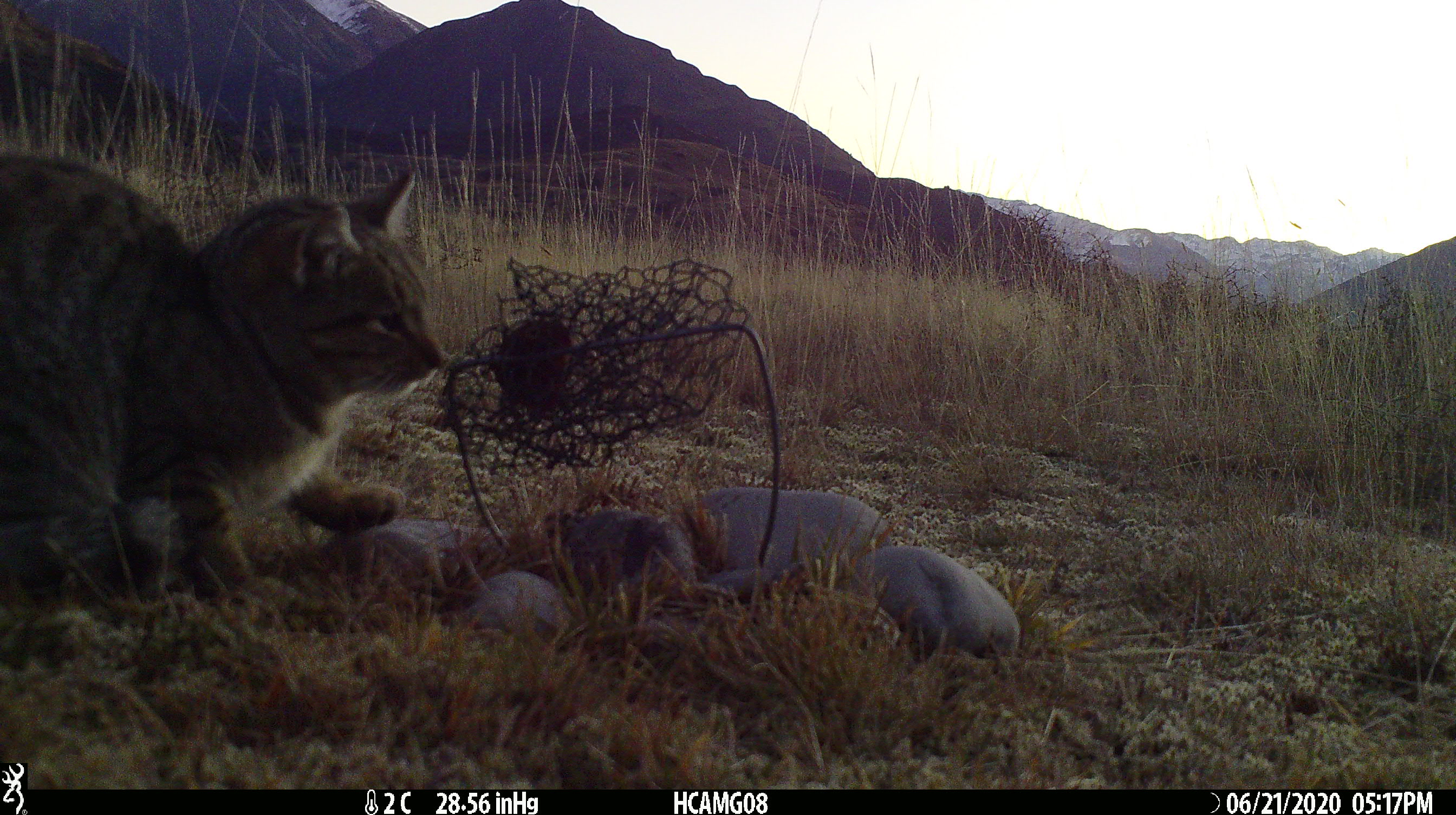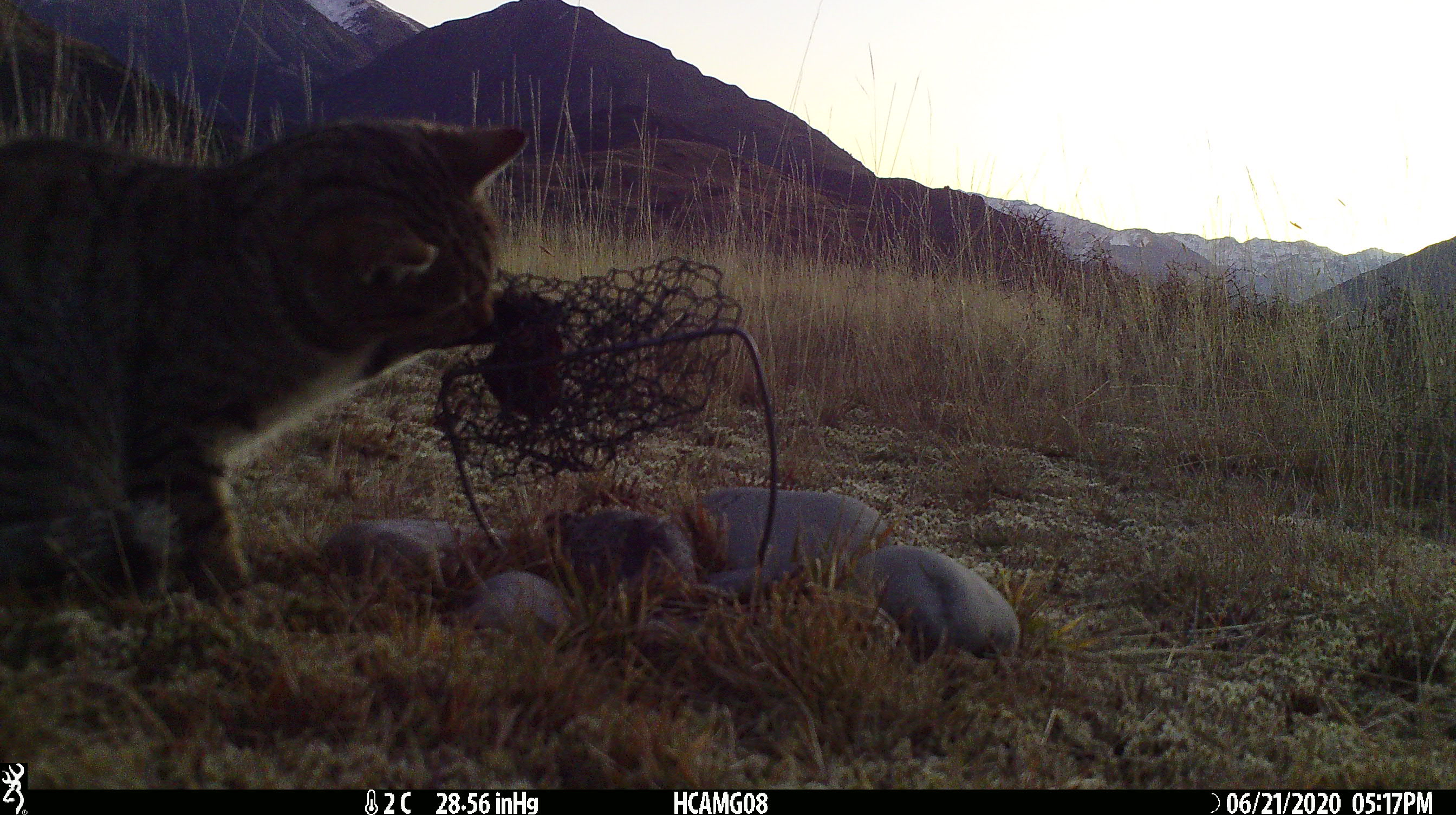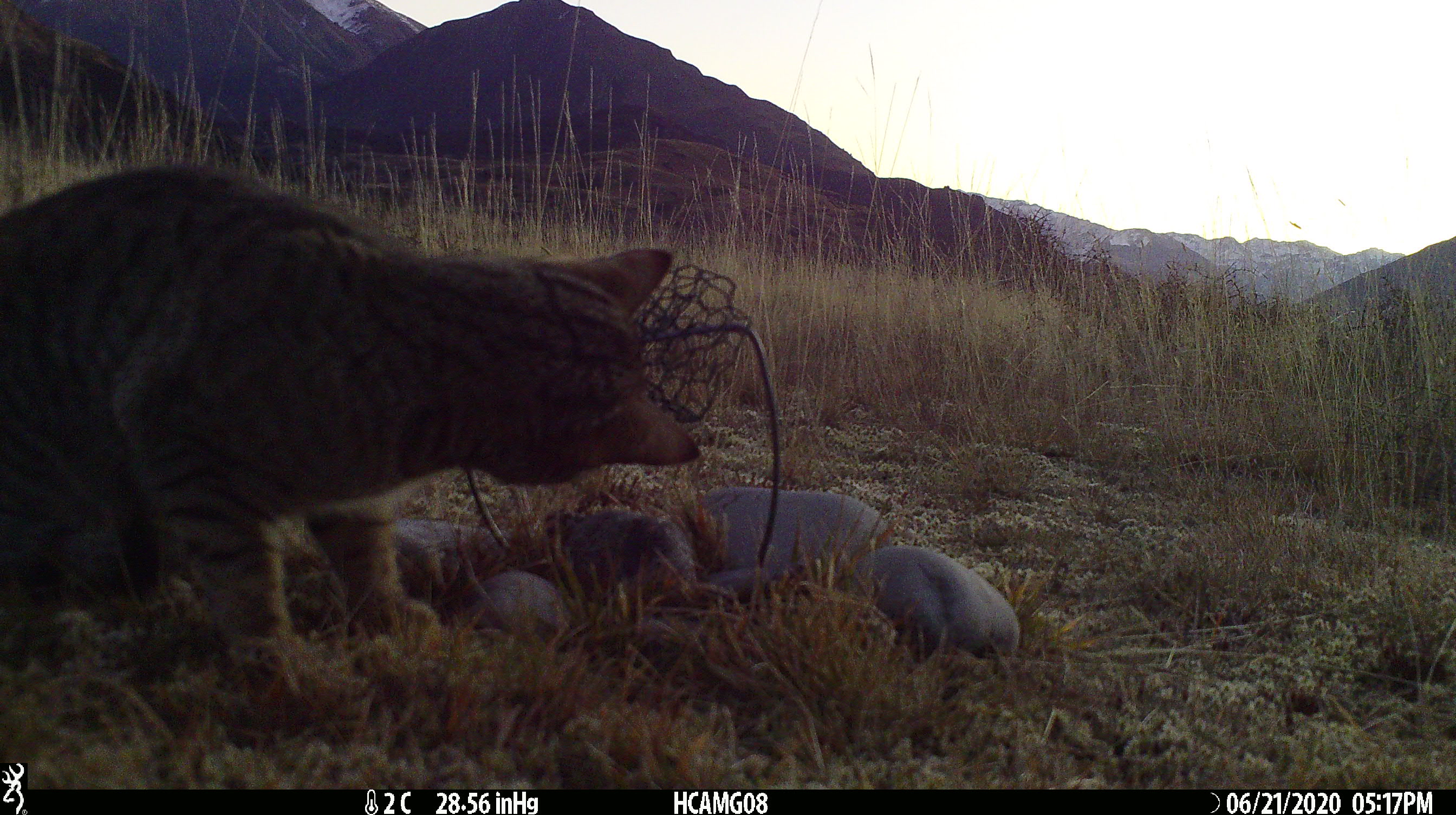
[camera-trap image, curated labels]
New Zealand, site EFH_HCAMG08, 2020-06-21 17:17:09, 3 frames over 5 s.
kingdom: Animalia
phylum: Chordata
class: Mammalia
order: Carnivora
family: Felidae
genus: Felis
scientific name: Felis catus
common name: domestic cat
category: cat